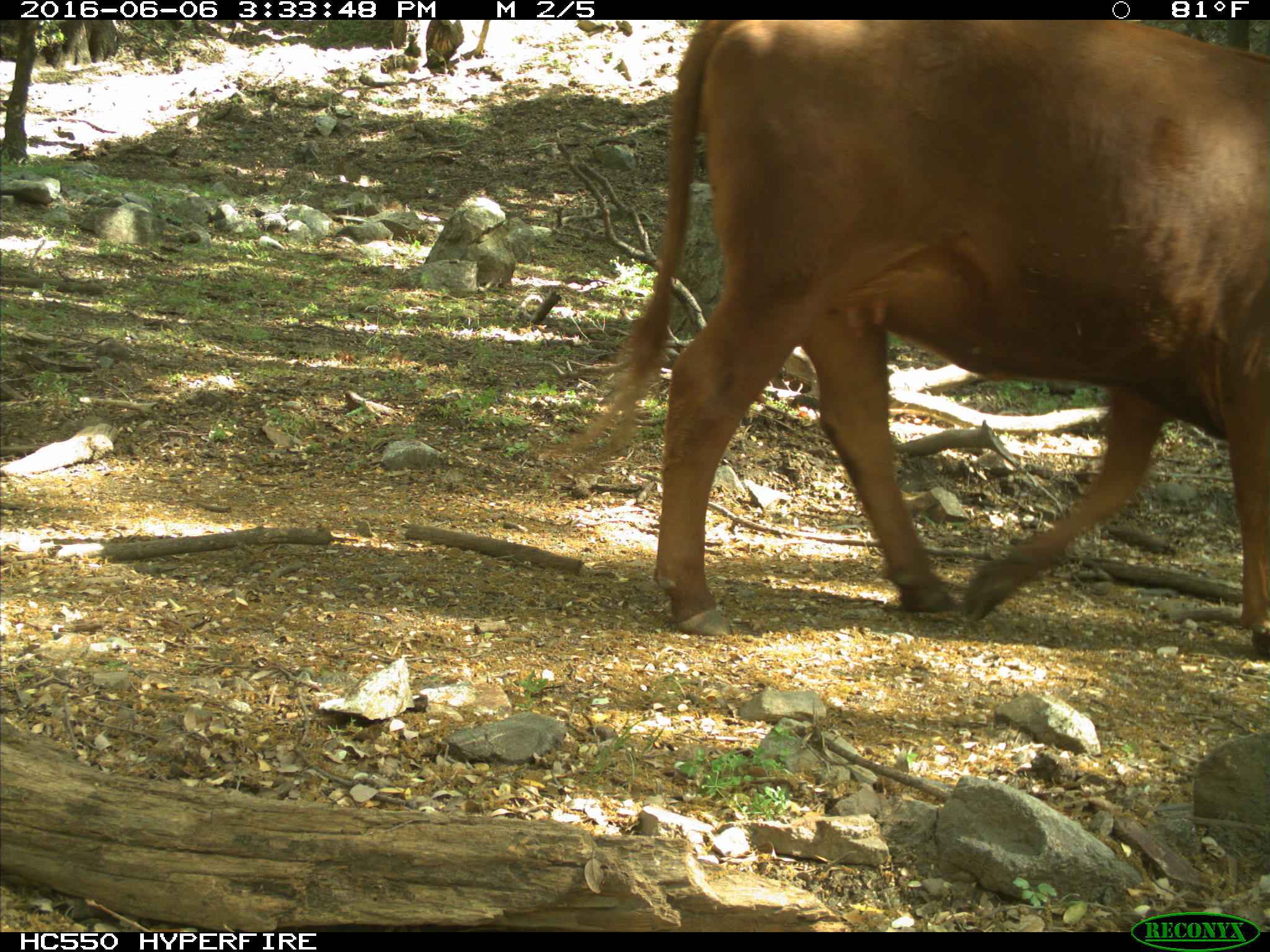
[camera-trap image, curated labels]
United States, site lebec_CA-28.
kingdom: Animalia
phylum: Chordata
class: Mammalia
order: Artiodactyla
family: Bovidae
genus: Bos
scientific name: Bos taurus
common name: domestic cow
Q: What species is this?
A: Bos taurus (domestic cow).